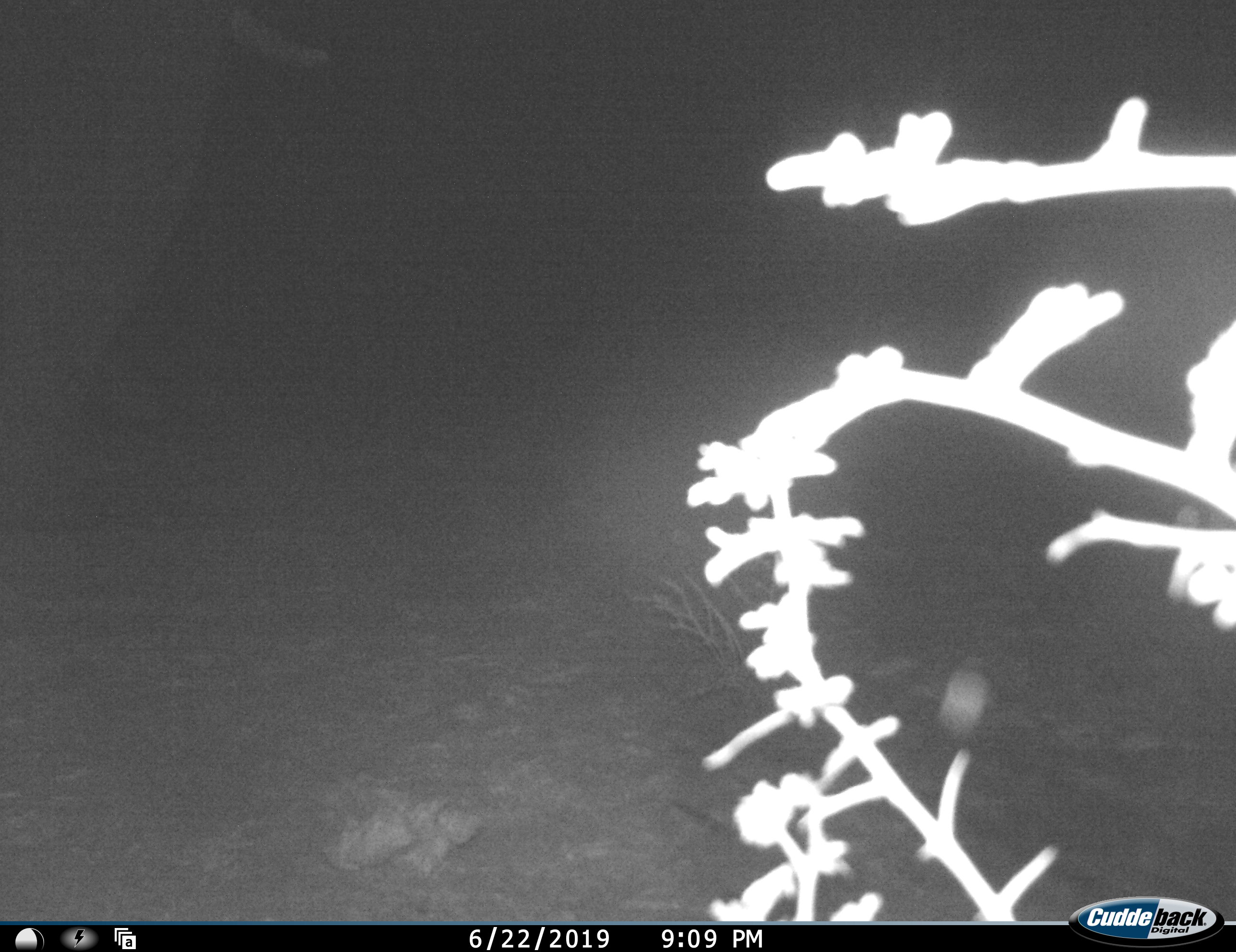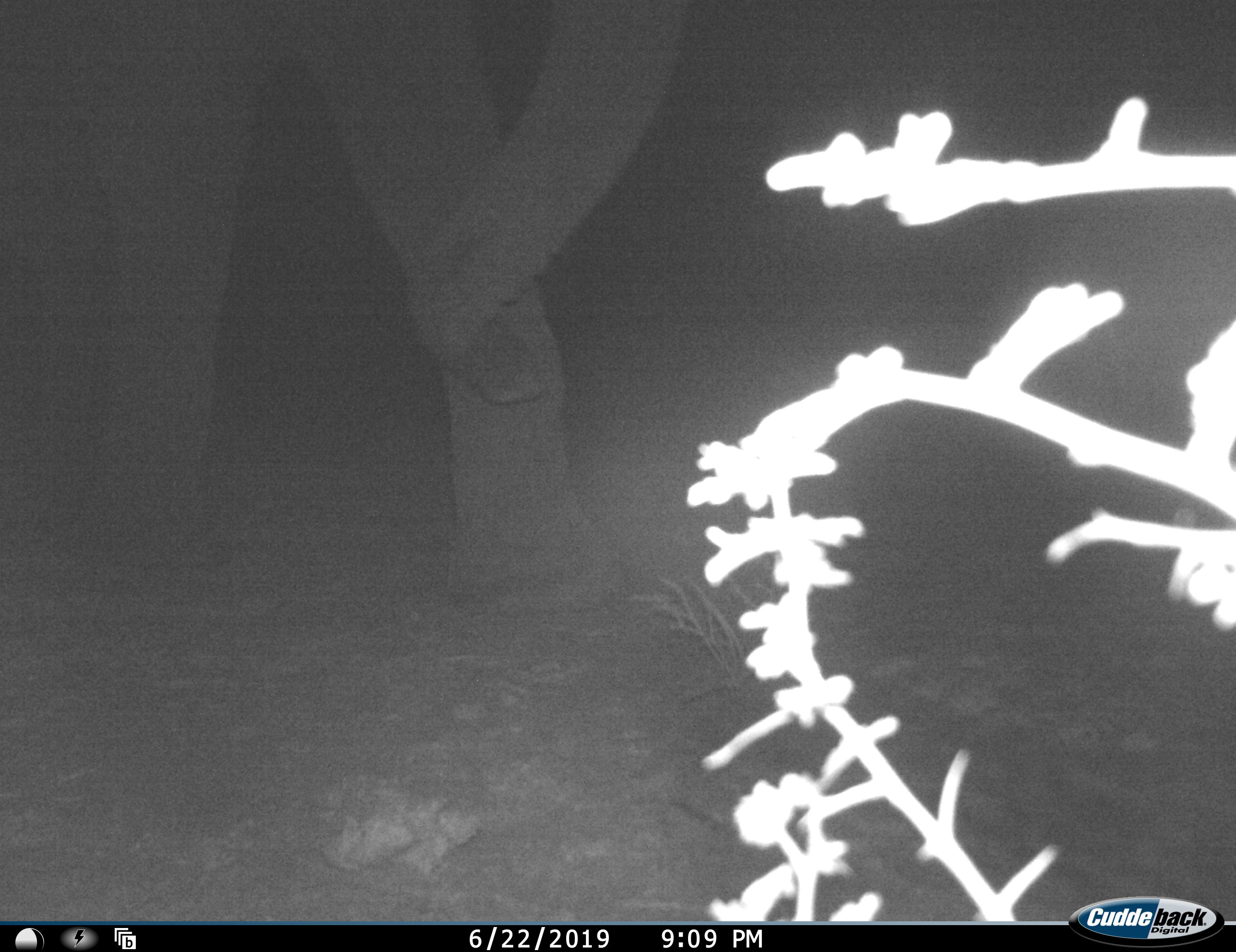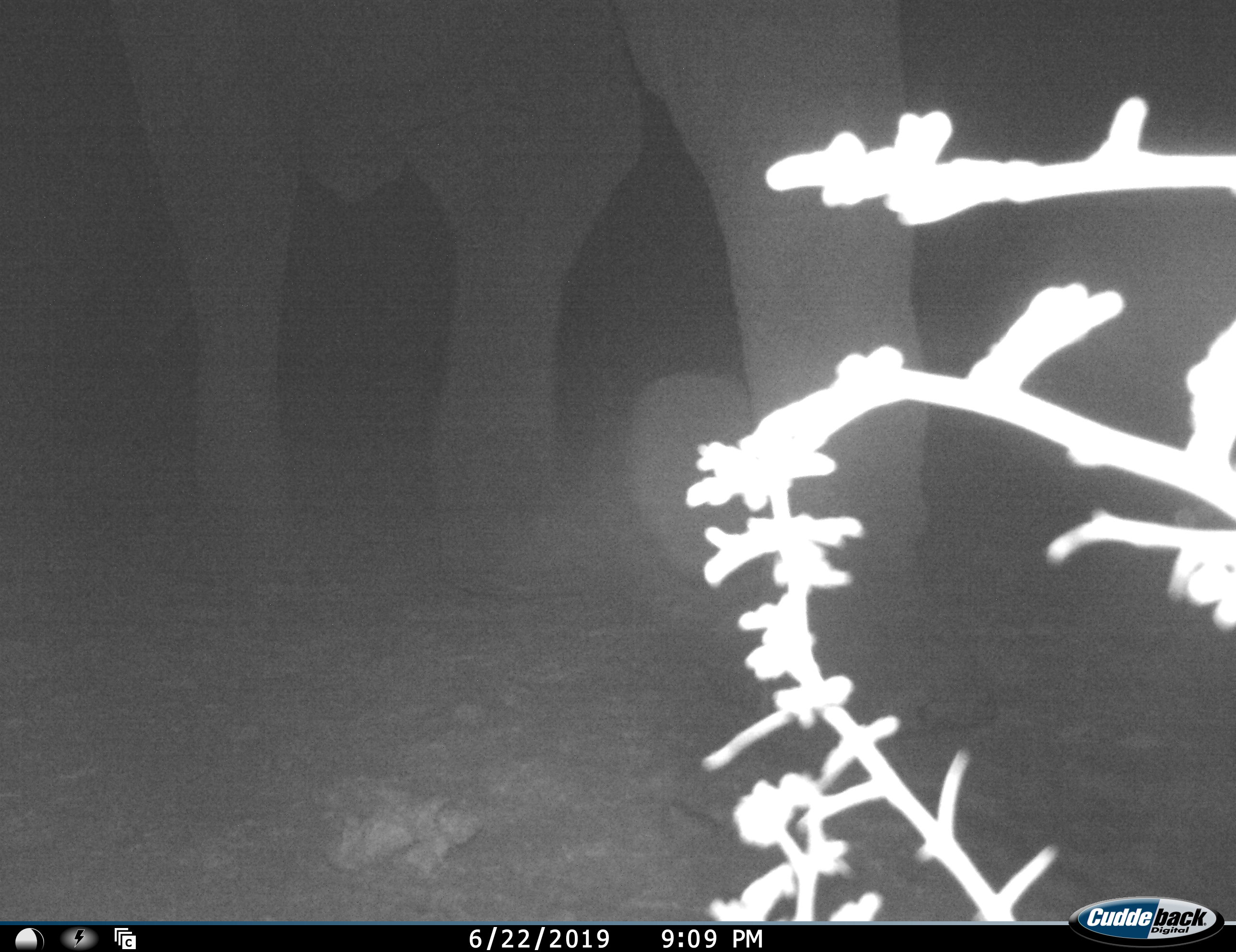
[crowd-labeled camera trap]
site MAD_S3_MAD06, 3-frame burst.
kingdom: Animalia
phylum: Chordata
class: Mammalia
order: Proboscidea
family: Elephantidae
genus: Loxodonta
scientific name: Loxodonta africana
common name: african bush elephant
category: elephant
Elephant (african bush elephant) (Loxodonta africana), count 1. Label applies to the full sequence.